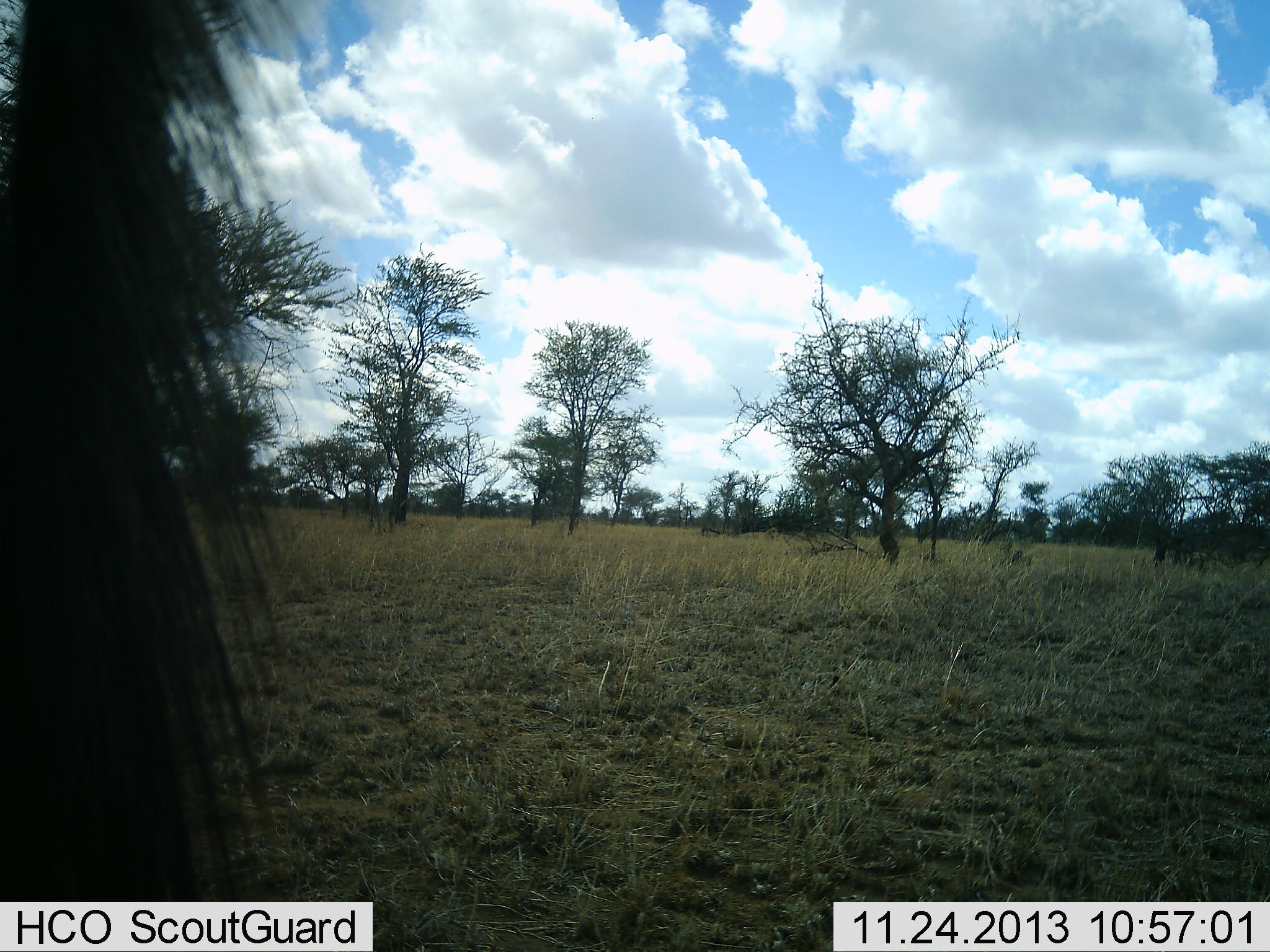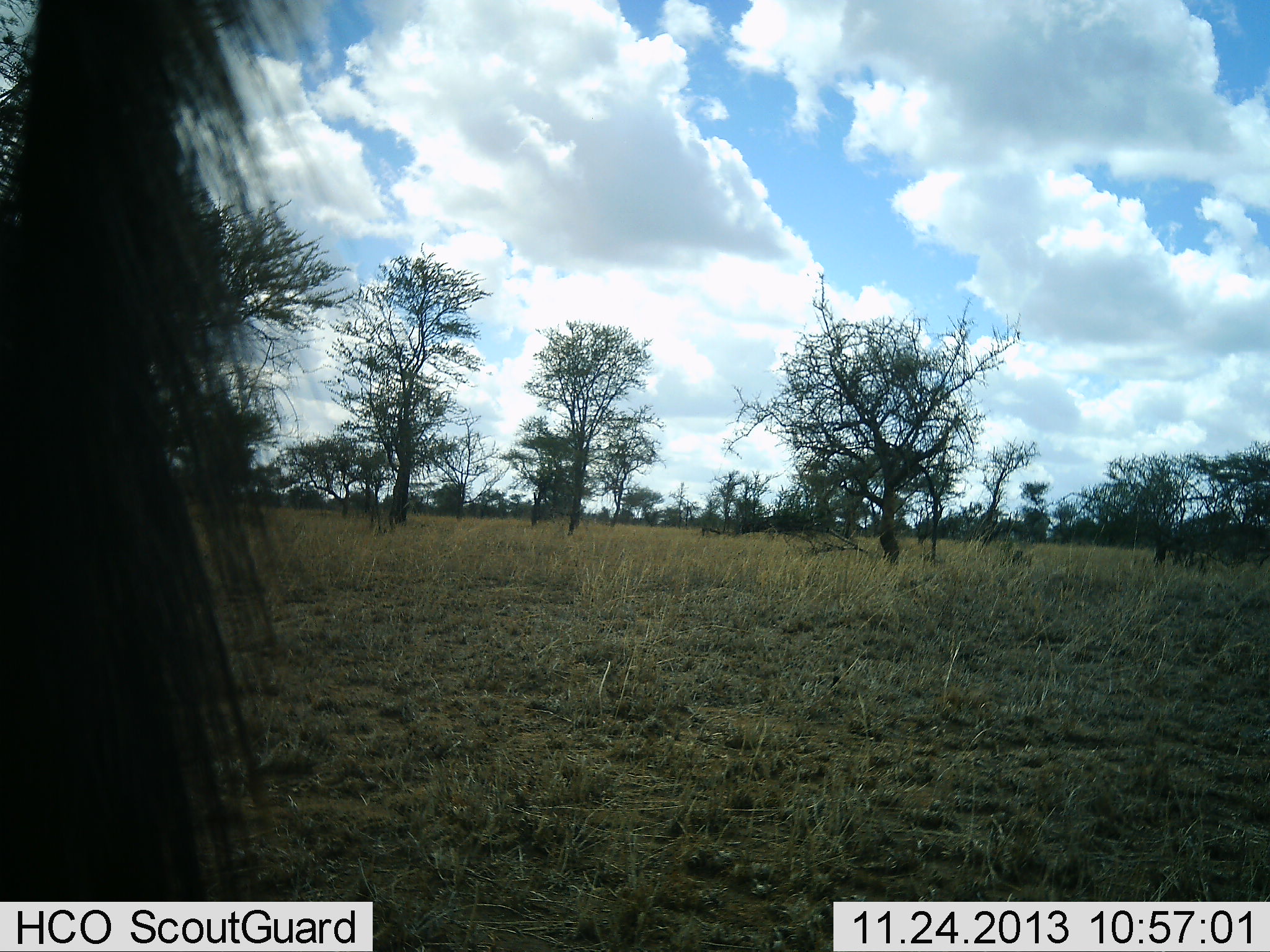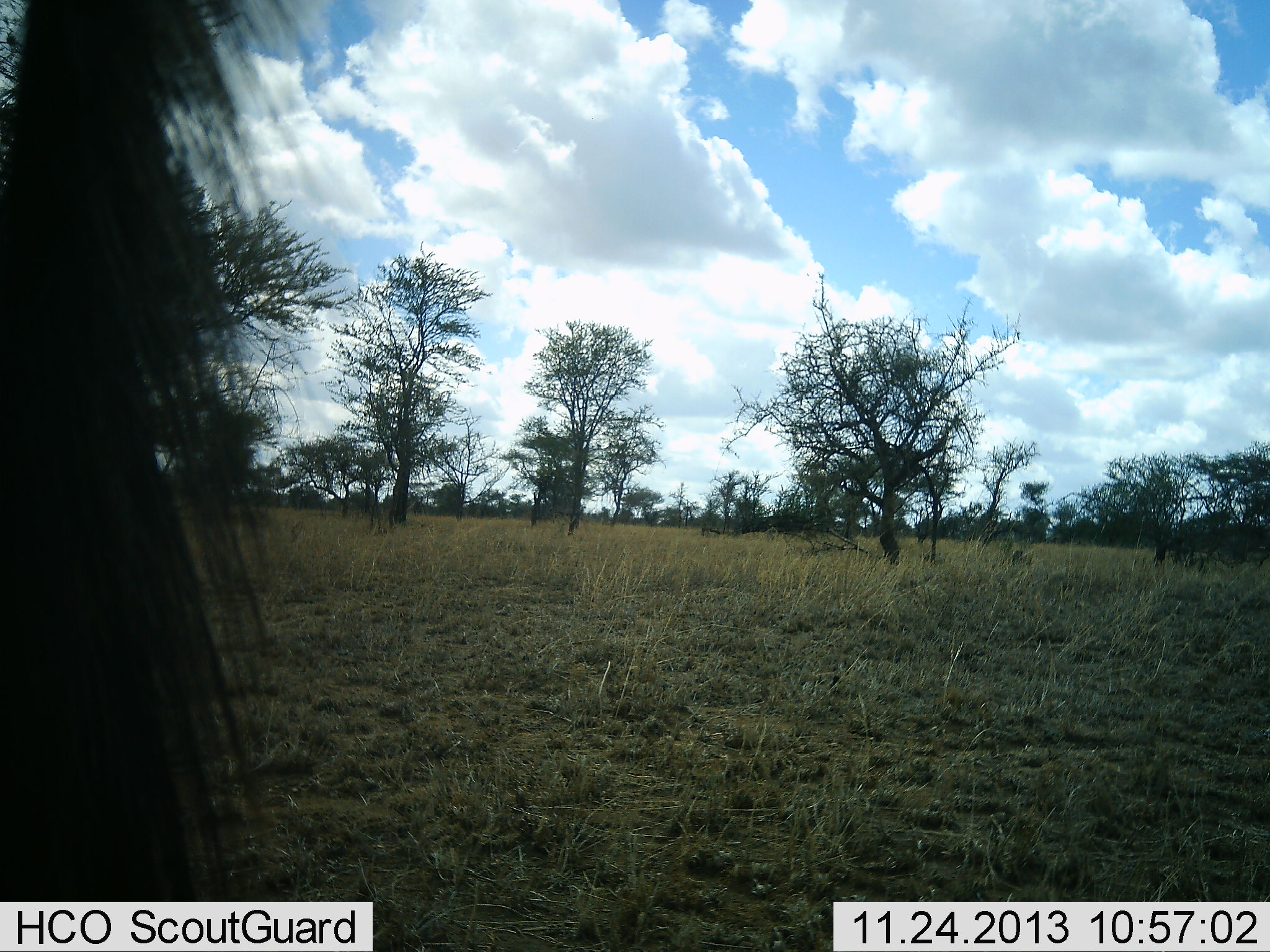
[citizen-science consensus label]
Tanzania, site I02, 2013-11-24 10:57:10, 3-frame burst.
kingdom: Animalia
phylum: Chordata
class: Mammalia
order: Artiodactyla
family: Bovidae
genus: Connochaetes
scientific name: Connochaetes taurinus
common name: blue wildebeest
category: wildebeest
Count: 1.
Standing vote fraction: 100%.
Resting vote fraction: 0%.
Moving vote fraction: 0%.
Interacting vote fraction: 0%.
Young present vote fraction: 0%.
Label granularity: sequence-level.